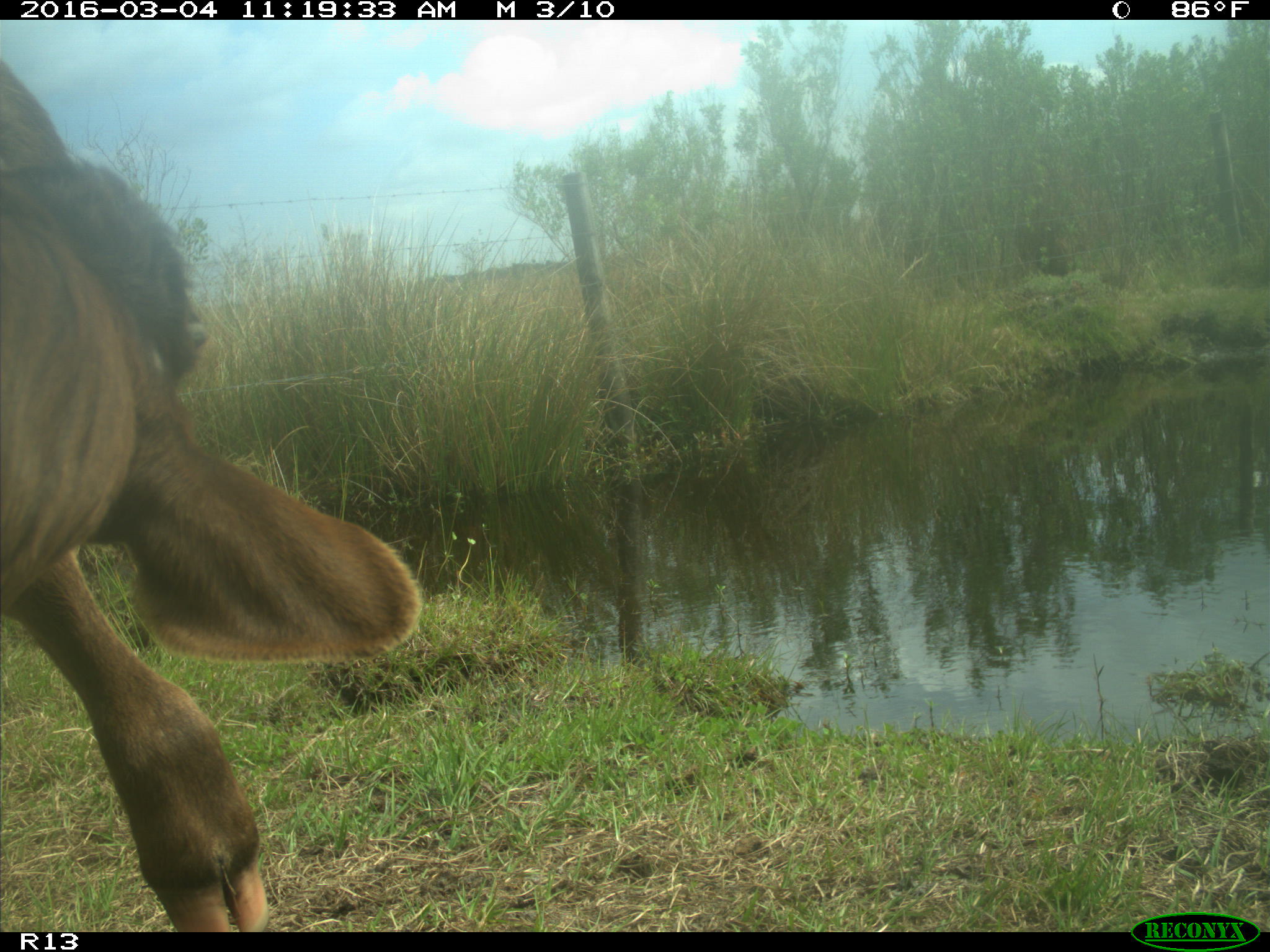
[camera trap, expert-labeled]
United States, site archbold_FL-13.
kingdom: Animalia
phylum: Chordata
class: Mammalia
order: Artiodactyla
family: Bovidae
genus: Bos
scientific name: Bos taurus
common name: domestic cow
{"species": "Bos taurus (domestic cow)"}